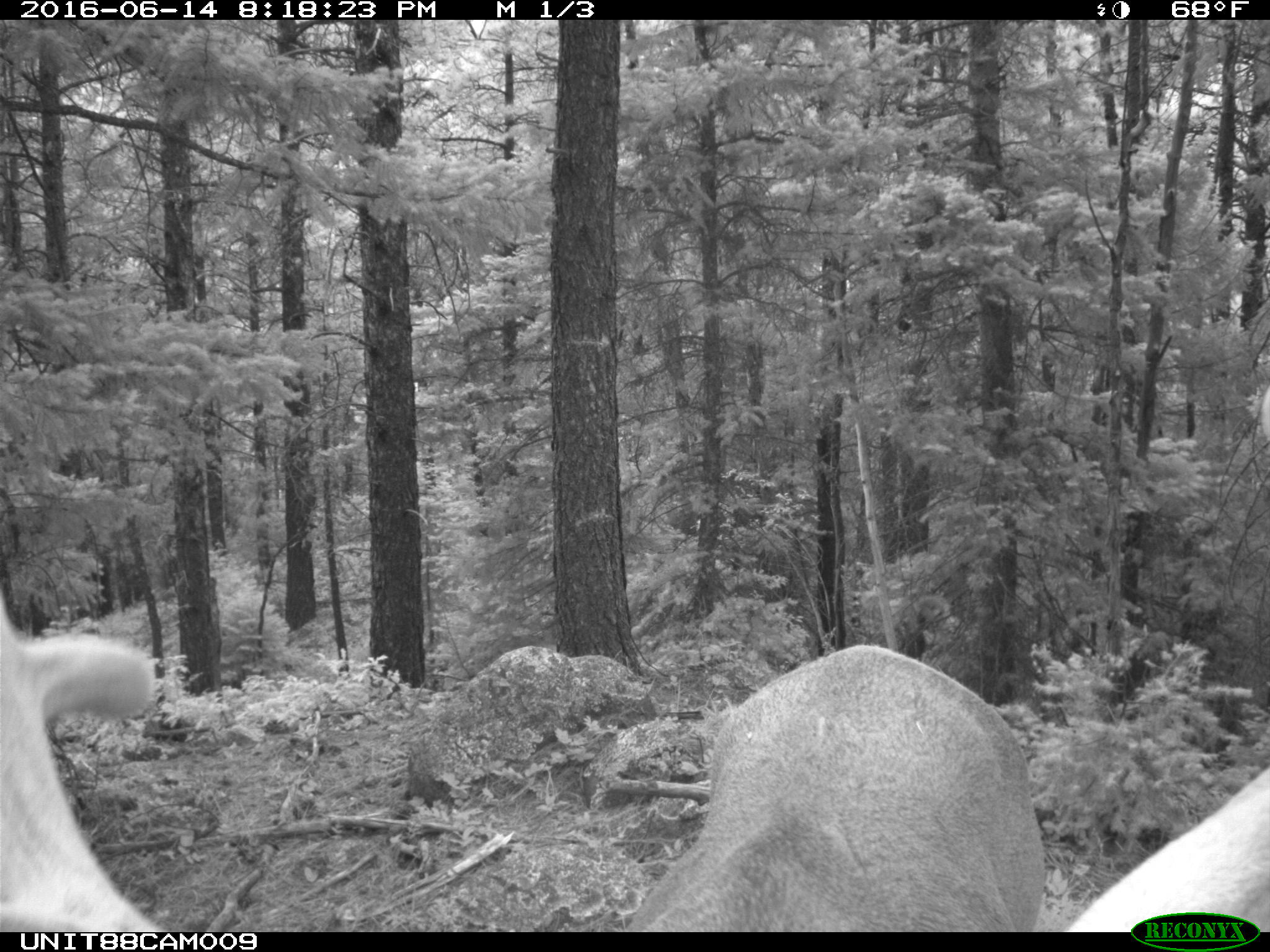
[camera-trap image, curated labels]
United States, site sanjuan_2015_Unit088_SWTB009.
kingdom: Animalia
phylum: Chordata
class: Mammalia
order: Artiodactyla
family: Cervidae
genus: Cervus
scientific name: Cervus elaphus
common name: red deer